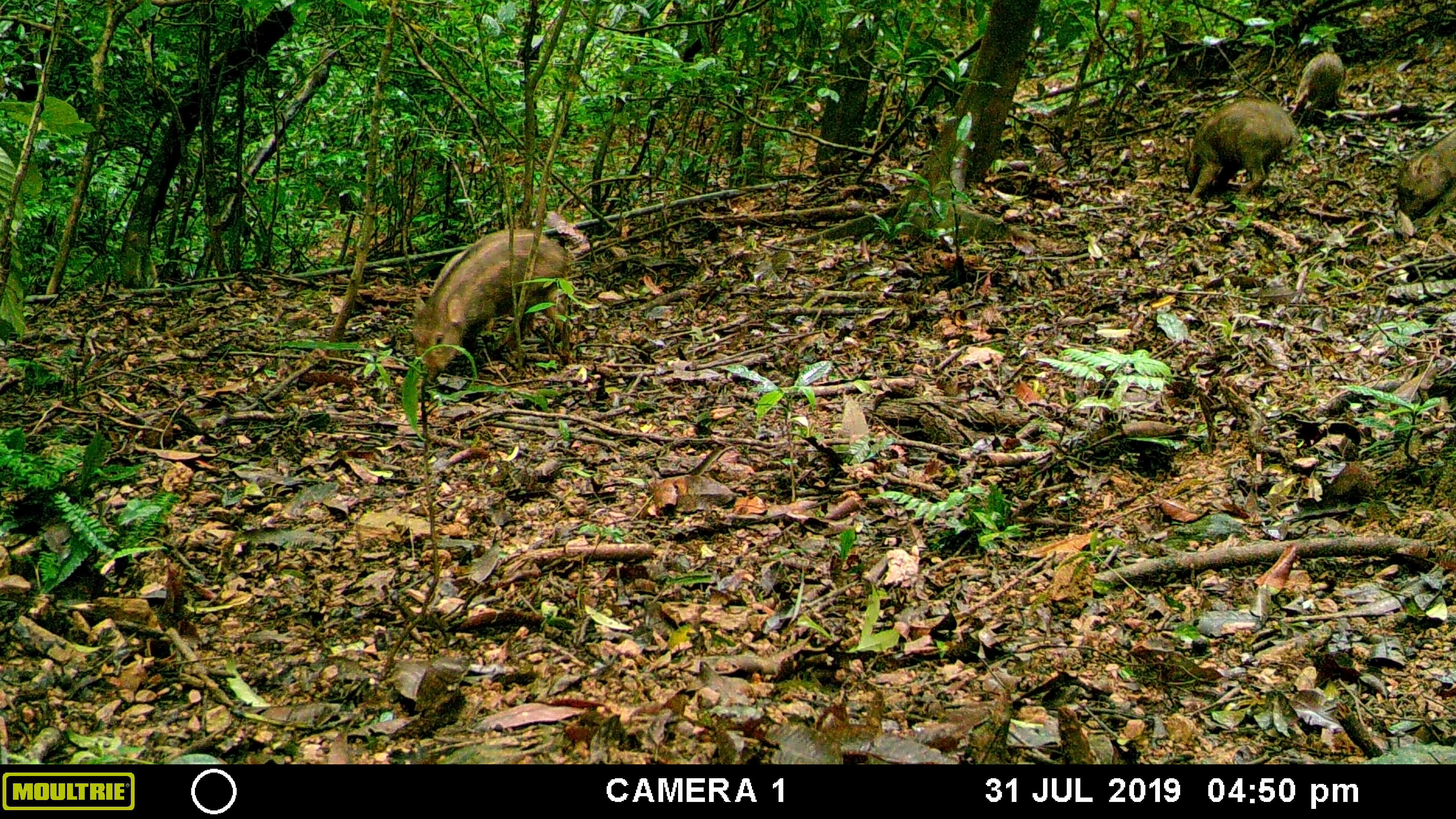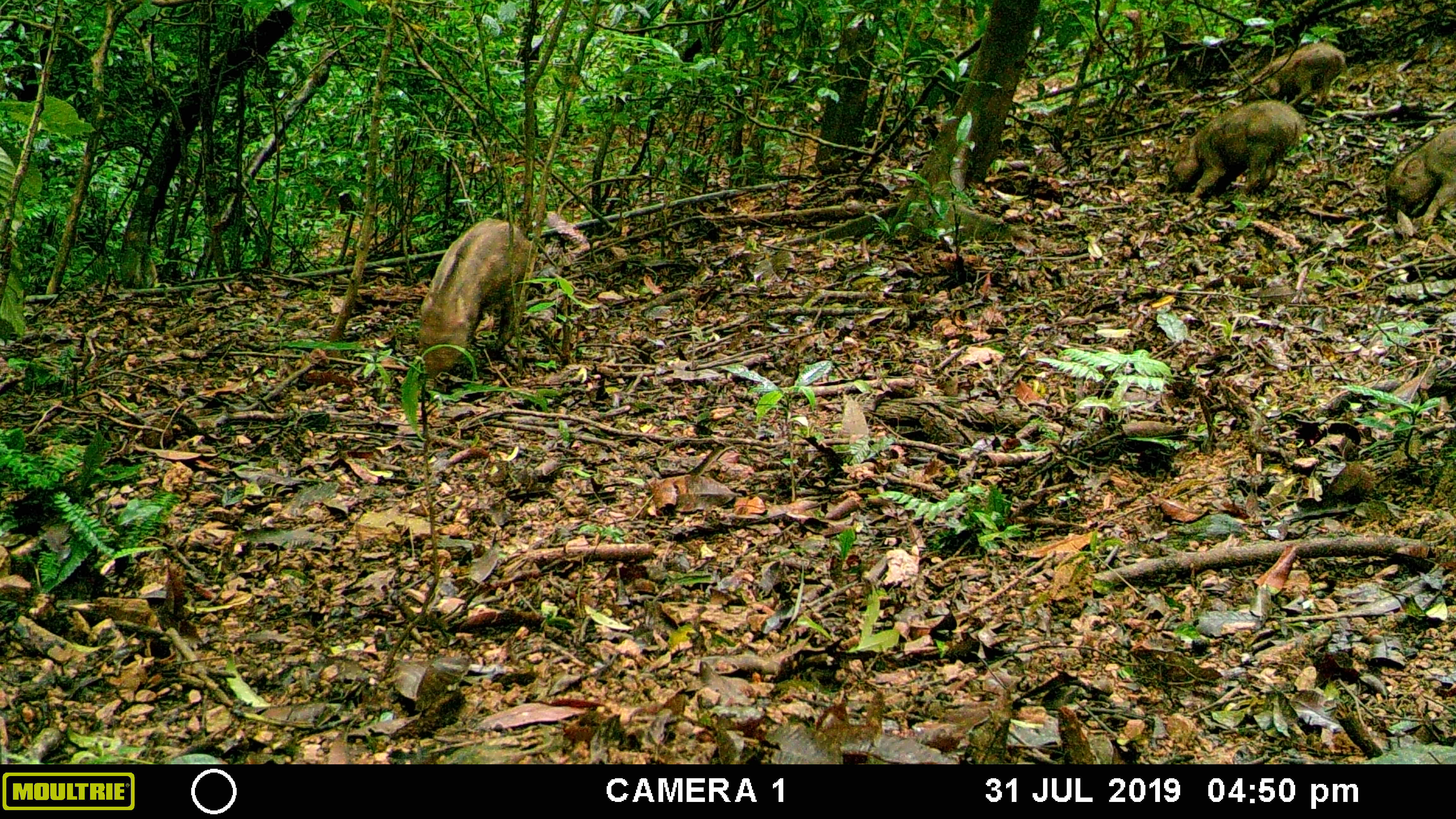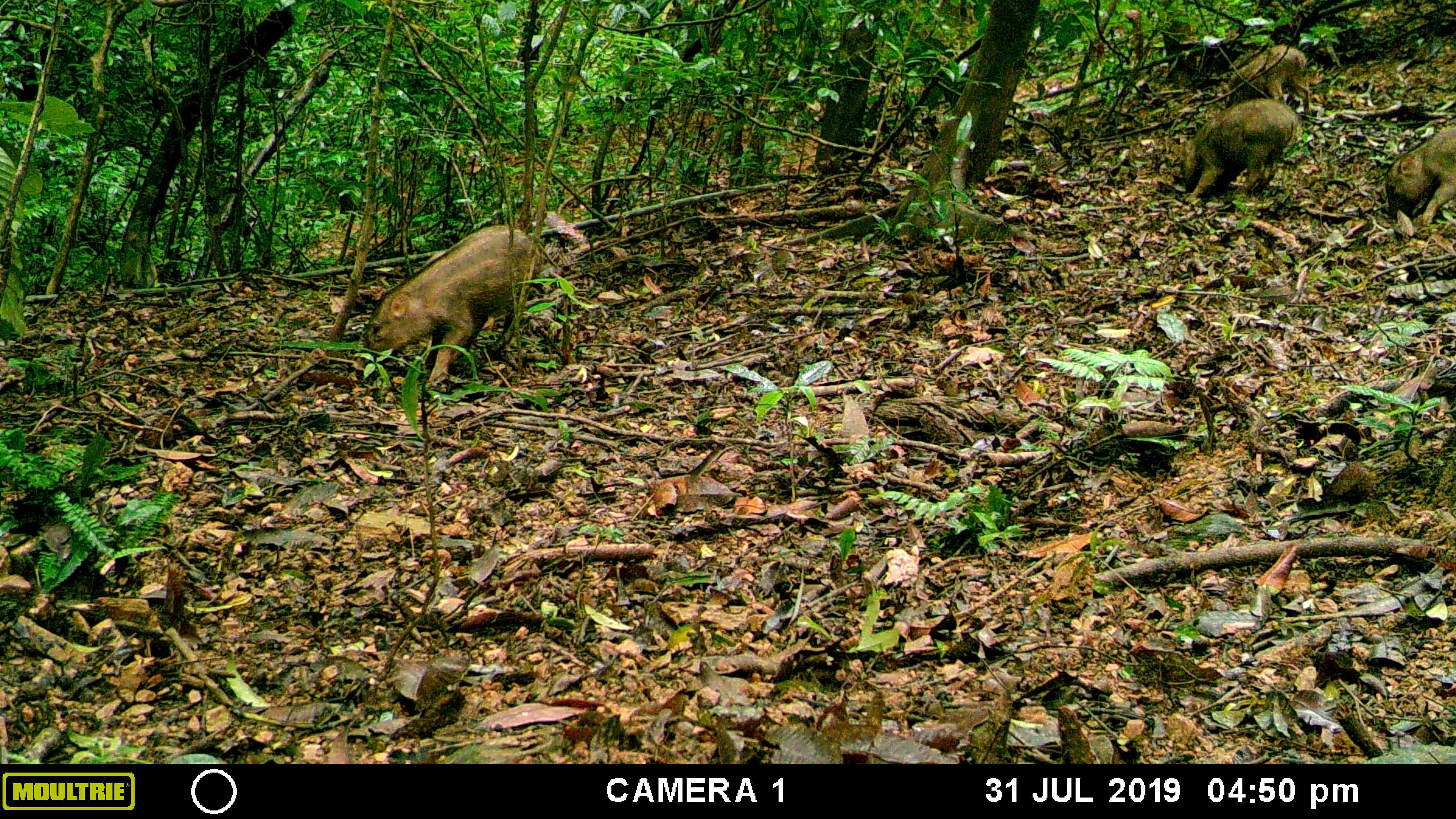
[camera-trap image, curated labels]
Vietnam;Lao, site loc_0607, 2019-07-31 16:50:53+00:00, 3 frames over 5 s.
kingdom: Animalia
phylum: Chordata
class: Mammalia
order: Artiodactyla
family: Suidae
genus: Sus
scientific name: Sus scrofa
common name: eurasian wild pig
Eurasian wild pig (Sus scrofa). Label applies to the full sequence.